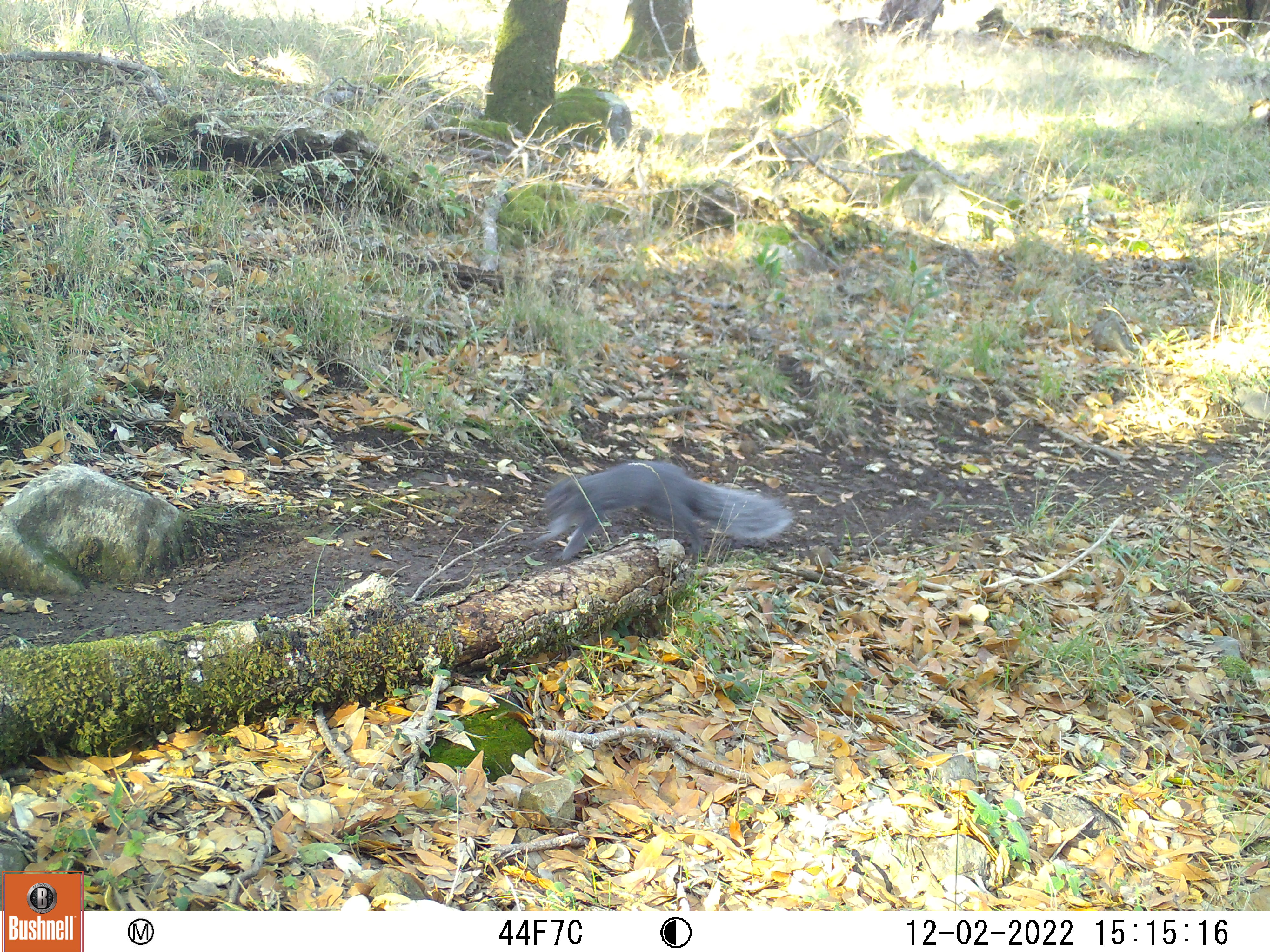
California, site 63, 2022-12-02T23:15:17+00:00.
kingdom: Animalia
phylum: Chordata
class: Mammalia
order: Rodentia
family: Sciuridae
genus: Sciurus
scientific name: Sciurus griseus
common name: western gray squirrel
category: western grey squirrel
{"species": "western grey squirrel (western gray squirrel) (Sciurus griseus)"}